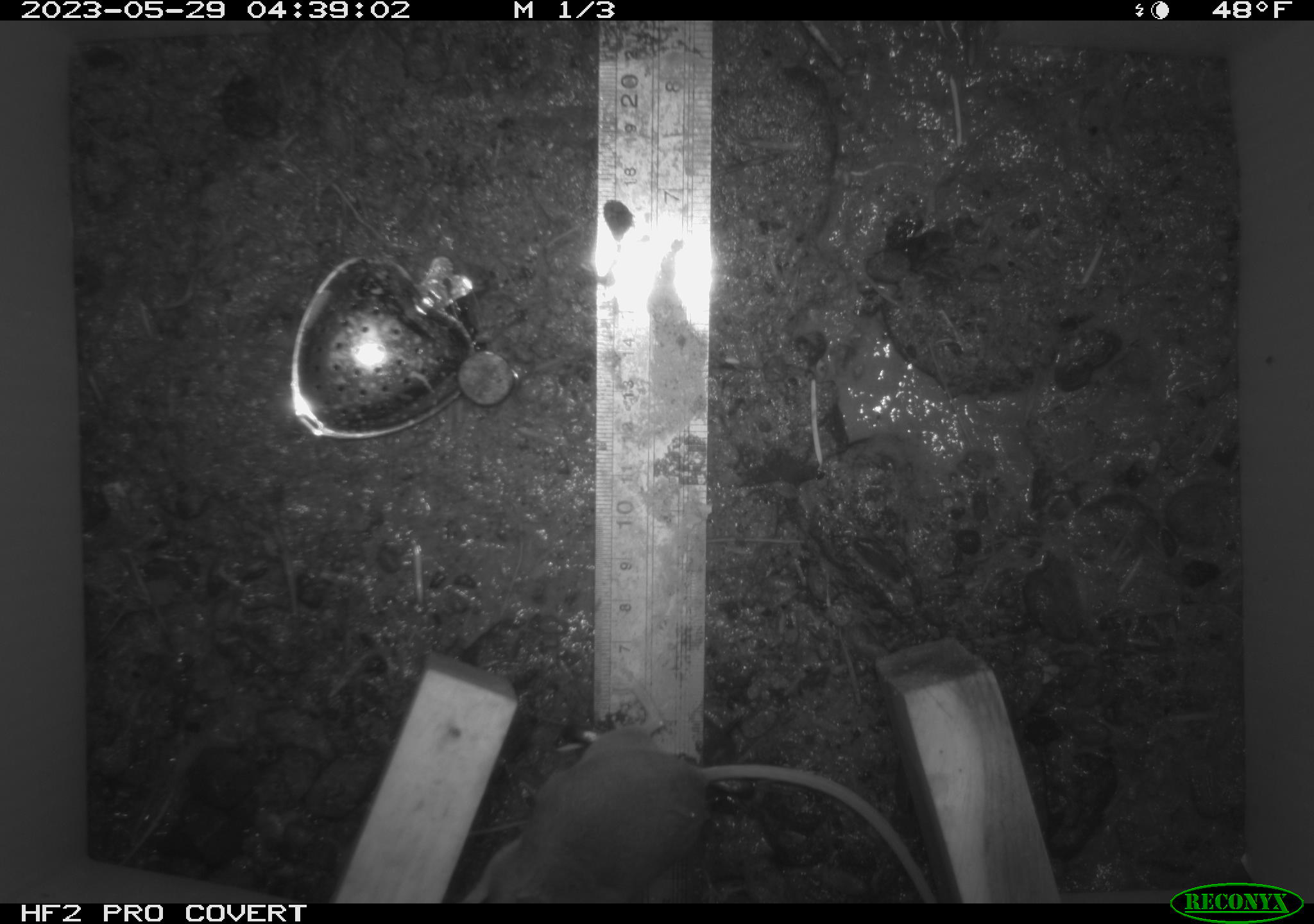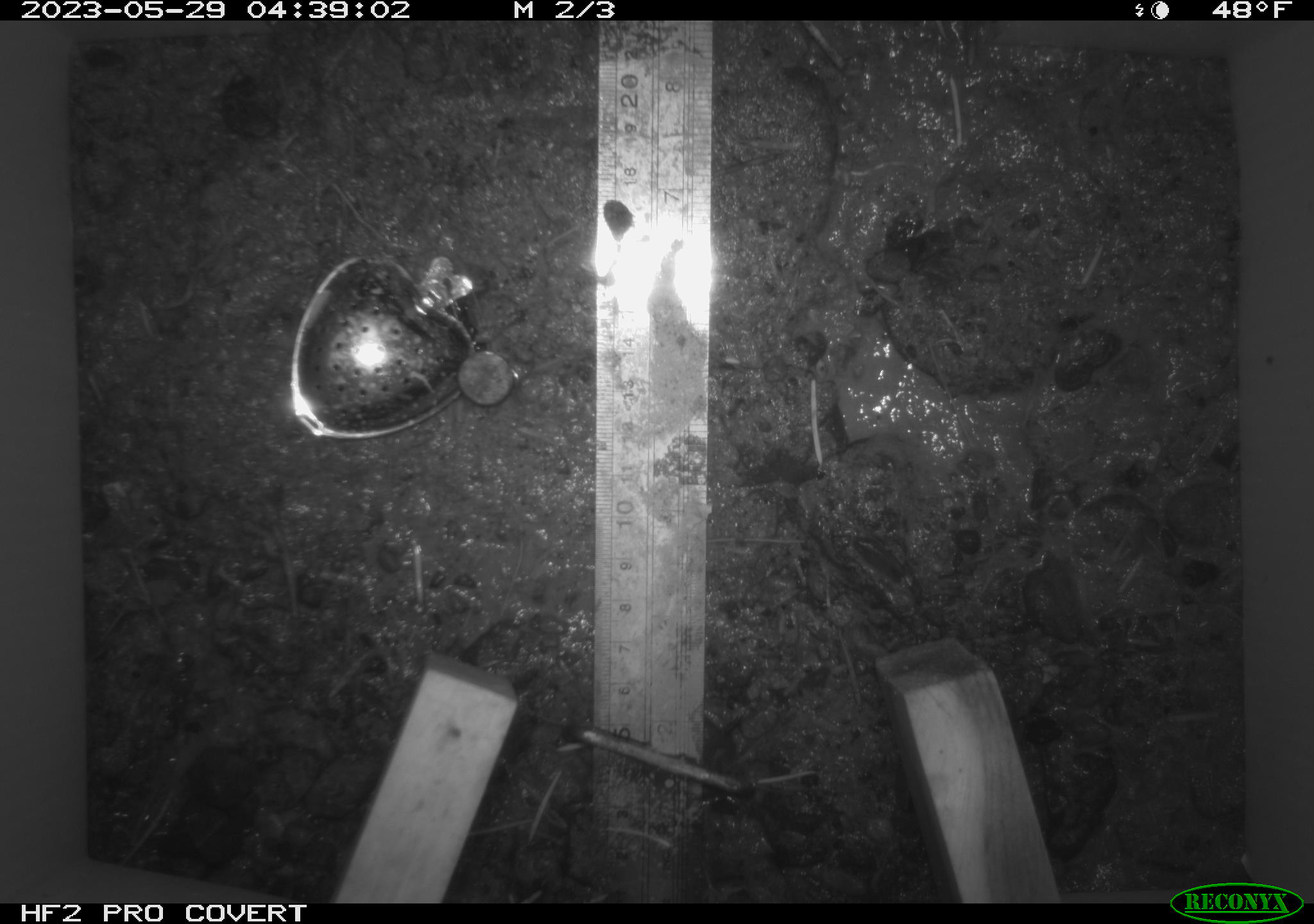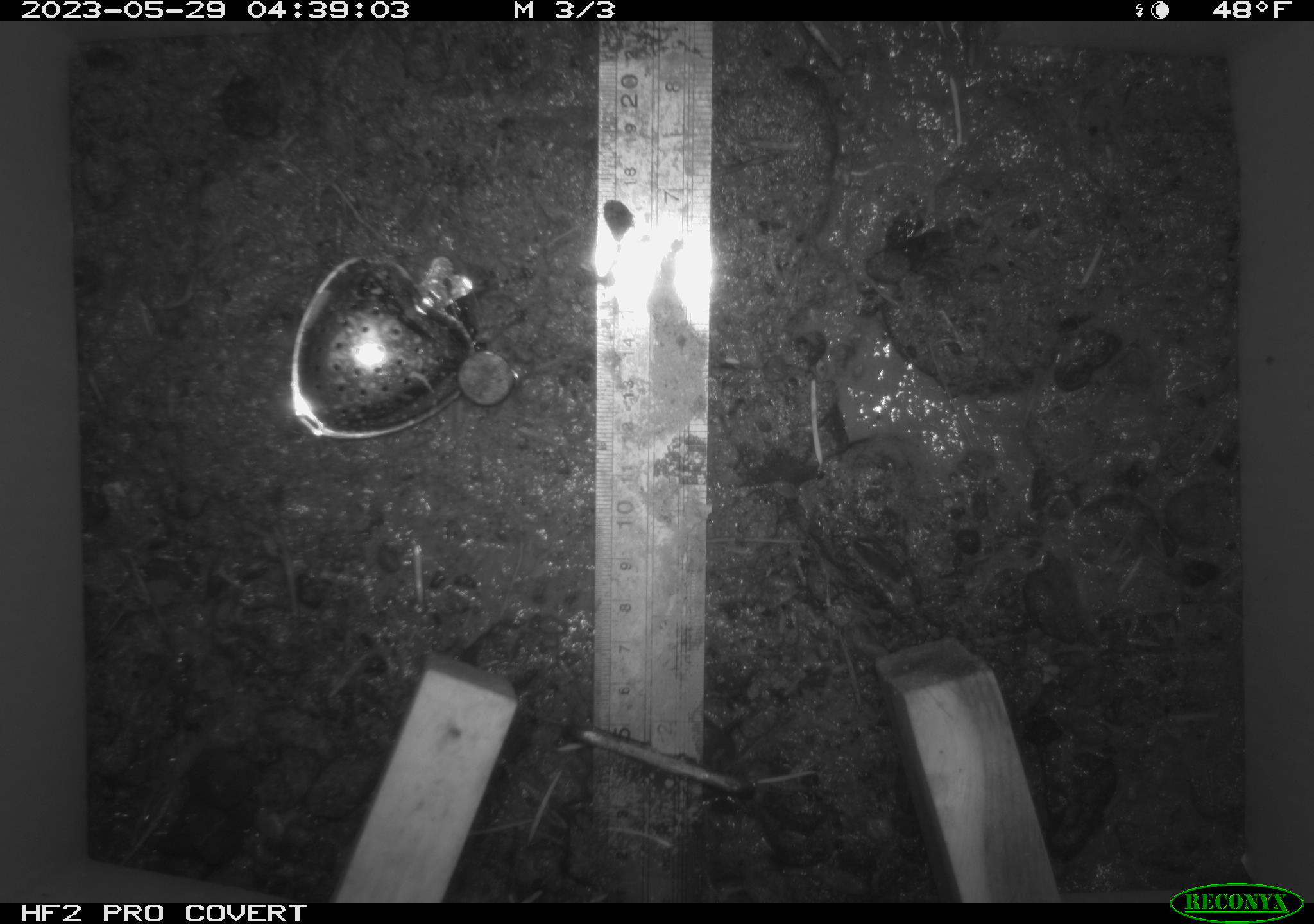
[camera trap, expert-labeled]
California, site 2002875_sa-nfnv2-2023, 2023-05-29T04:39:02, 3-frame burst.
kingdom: Animalia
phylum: Chordata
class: Mammalia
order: Rodentia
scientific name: Rodentia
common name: mouse species